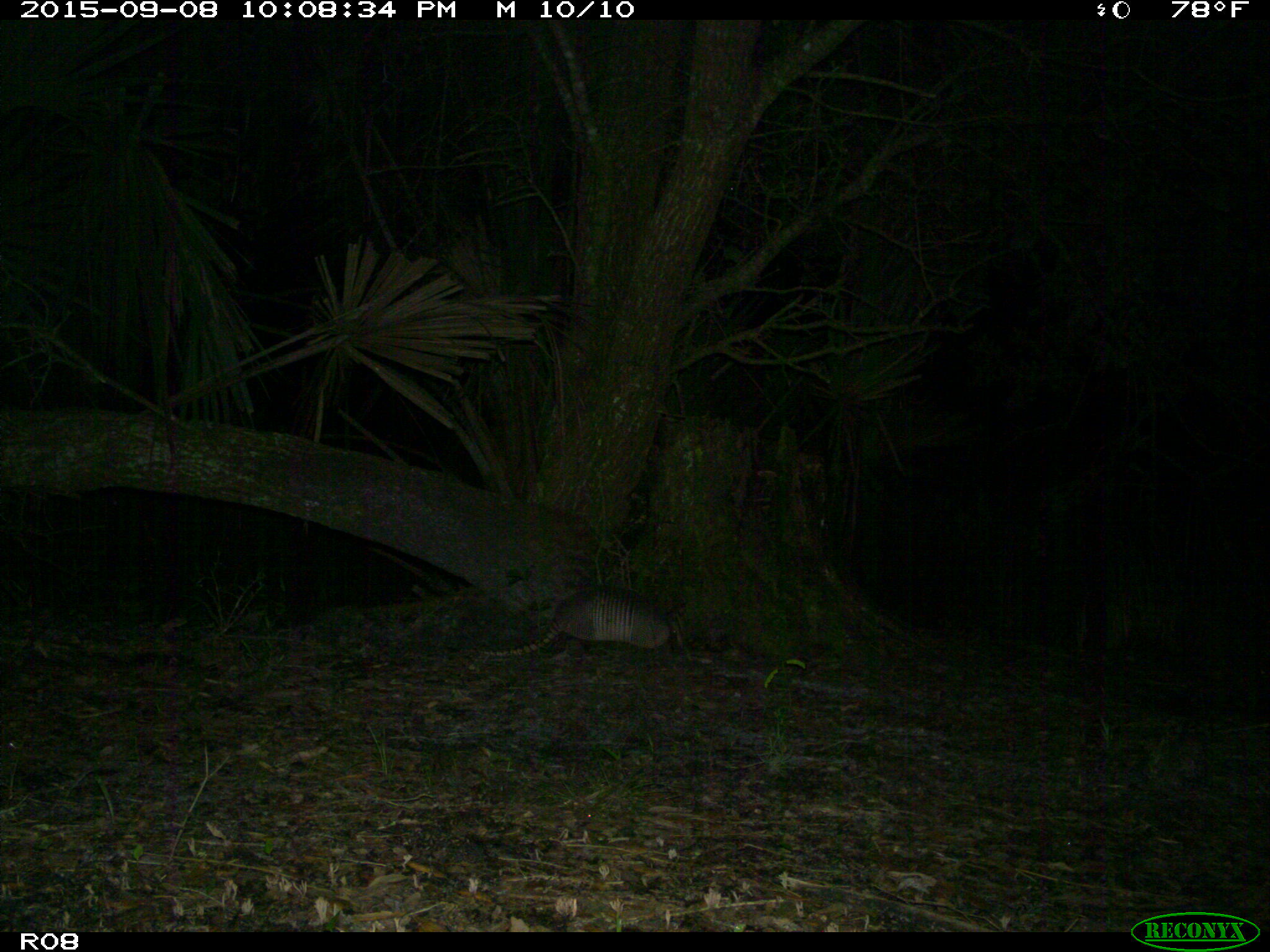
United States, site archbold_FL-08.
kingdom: Animalia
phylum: Chordata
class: Mammalia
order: Cingulata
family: Dasypodidae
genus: Dasypus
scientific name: Dasypus novemcinctus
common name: nine-banded armadillo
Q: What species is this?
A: Dasypus novemcinctus (nine-banded armadillo).